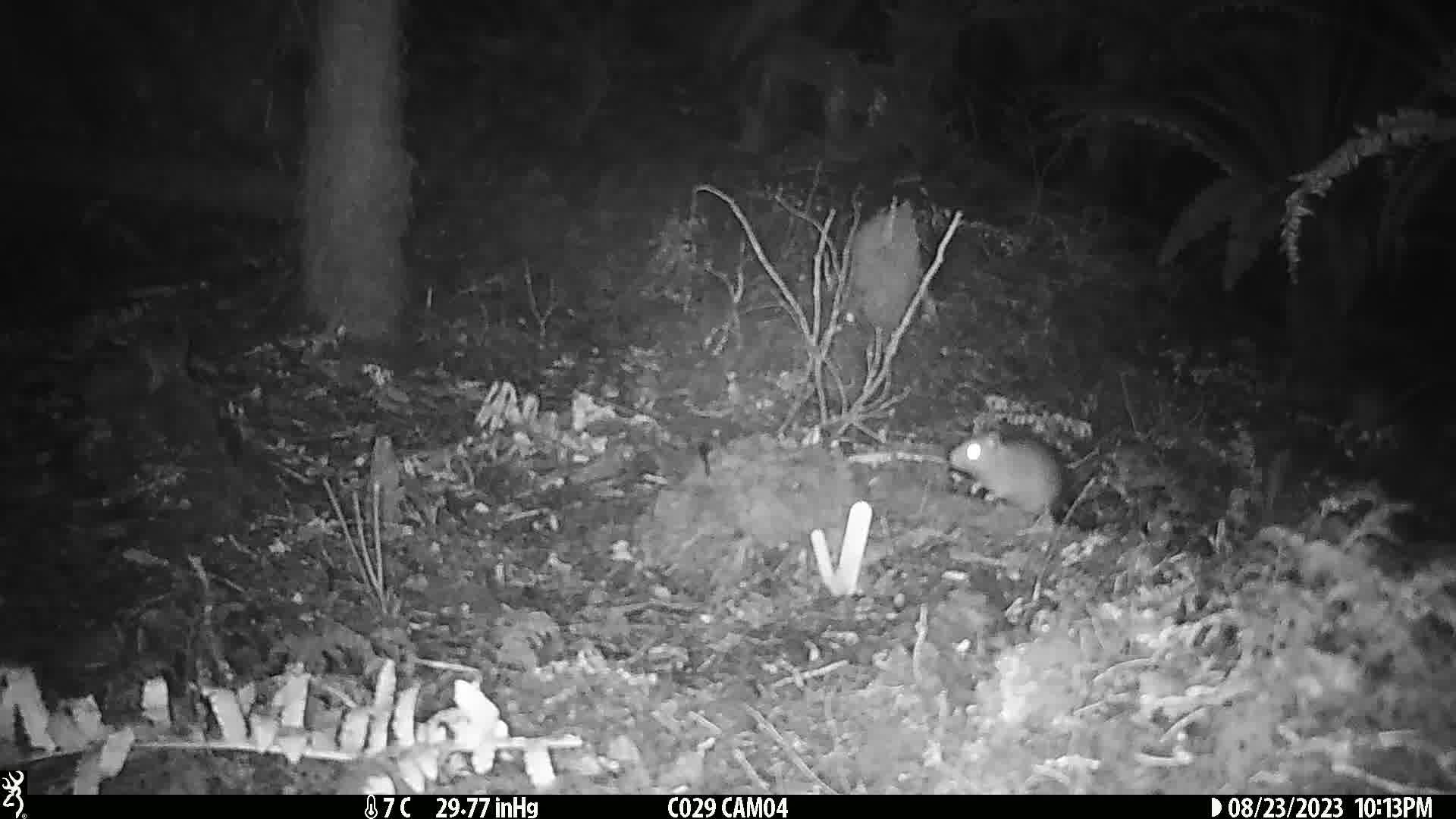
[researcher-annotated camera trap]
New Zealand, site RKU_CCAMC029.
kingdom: Animalia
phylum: Chordata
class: Mammalia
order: Rodentia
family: Muridae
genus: Rattus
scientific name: Rattus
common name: rat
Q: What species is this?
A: Rat (Rattus).